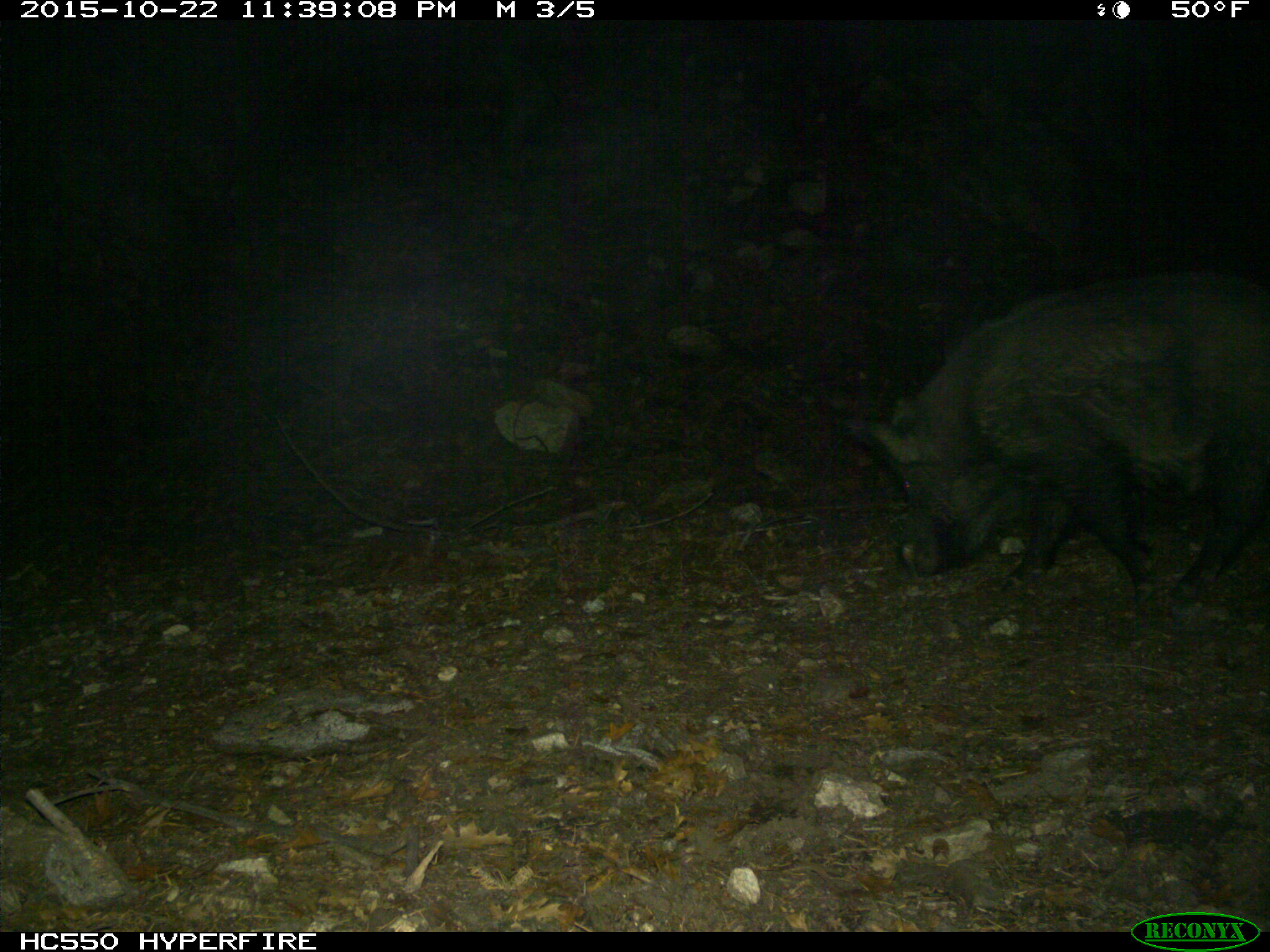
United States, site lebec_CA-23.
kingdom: Animalia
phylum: Chordata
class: Mammalia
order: Artiodactyla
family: Suidae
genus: Sus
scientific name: Sus scrofa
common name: wild boar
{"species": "Sus scrofa (wild boar)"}